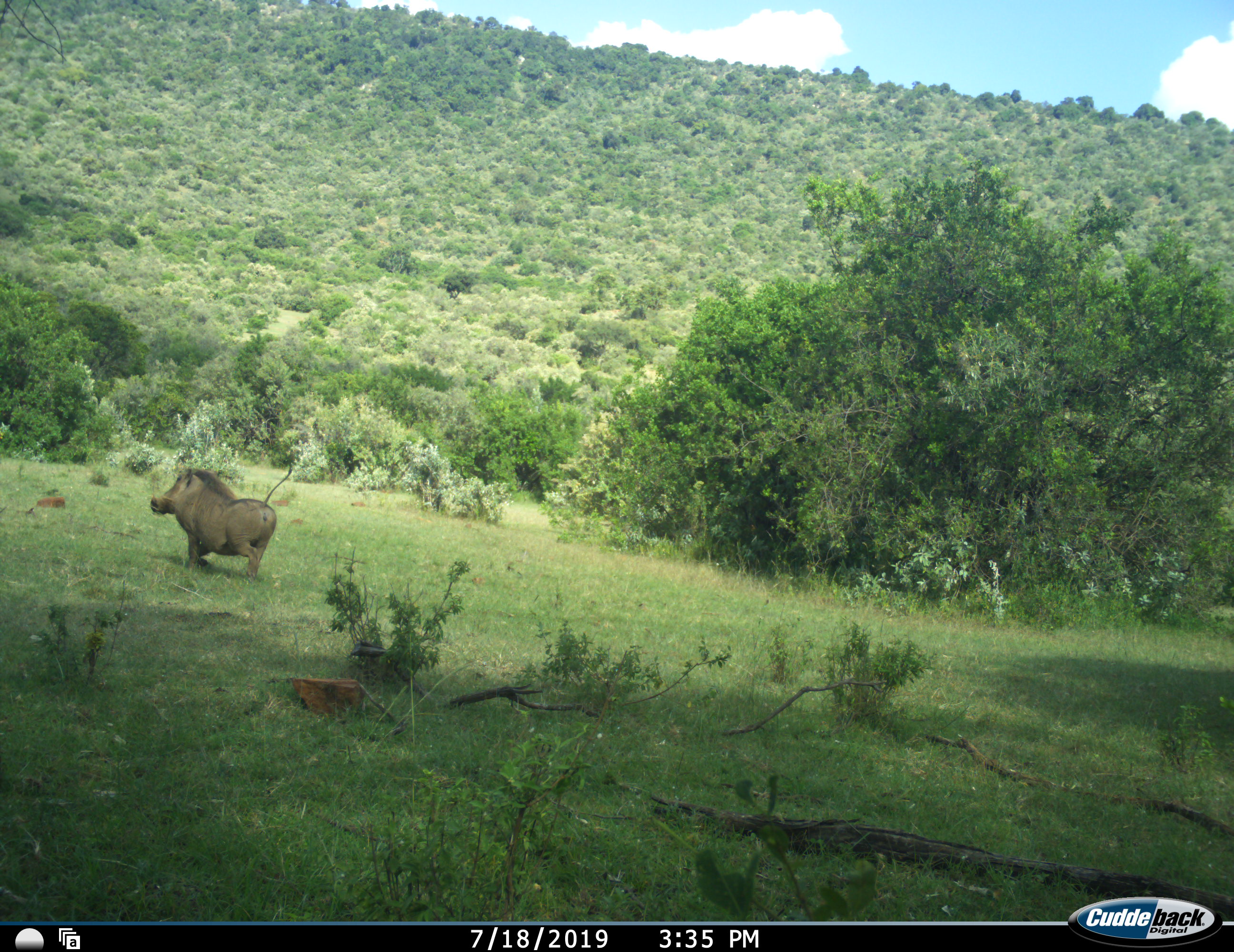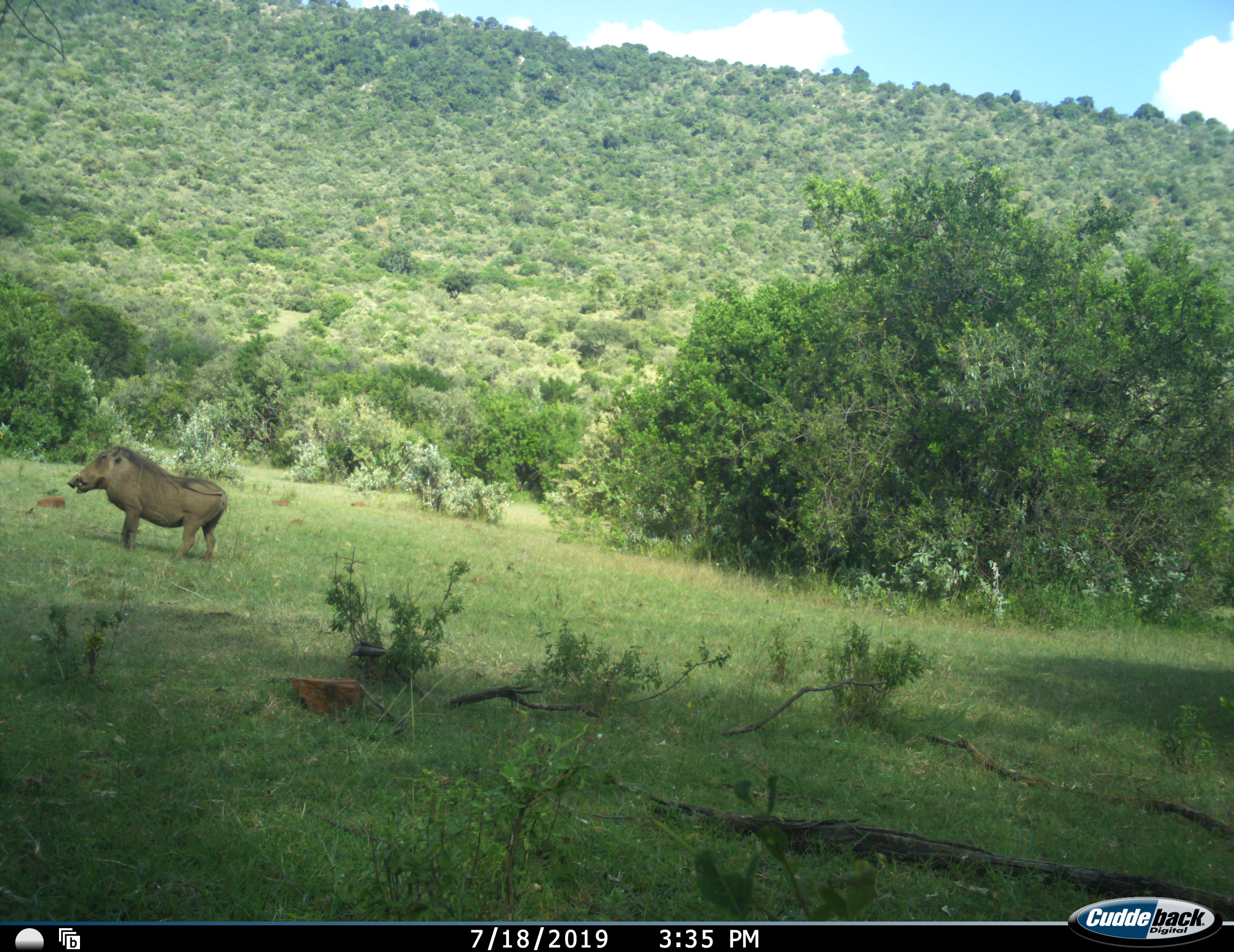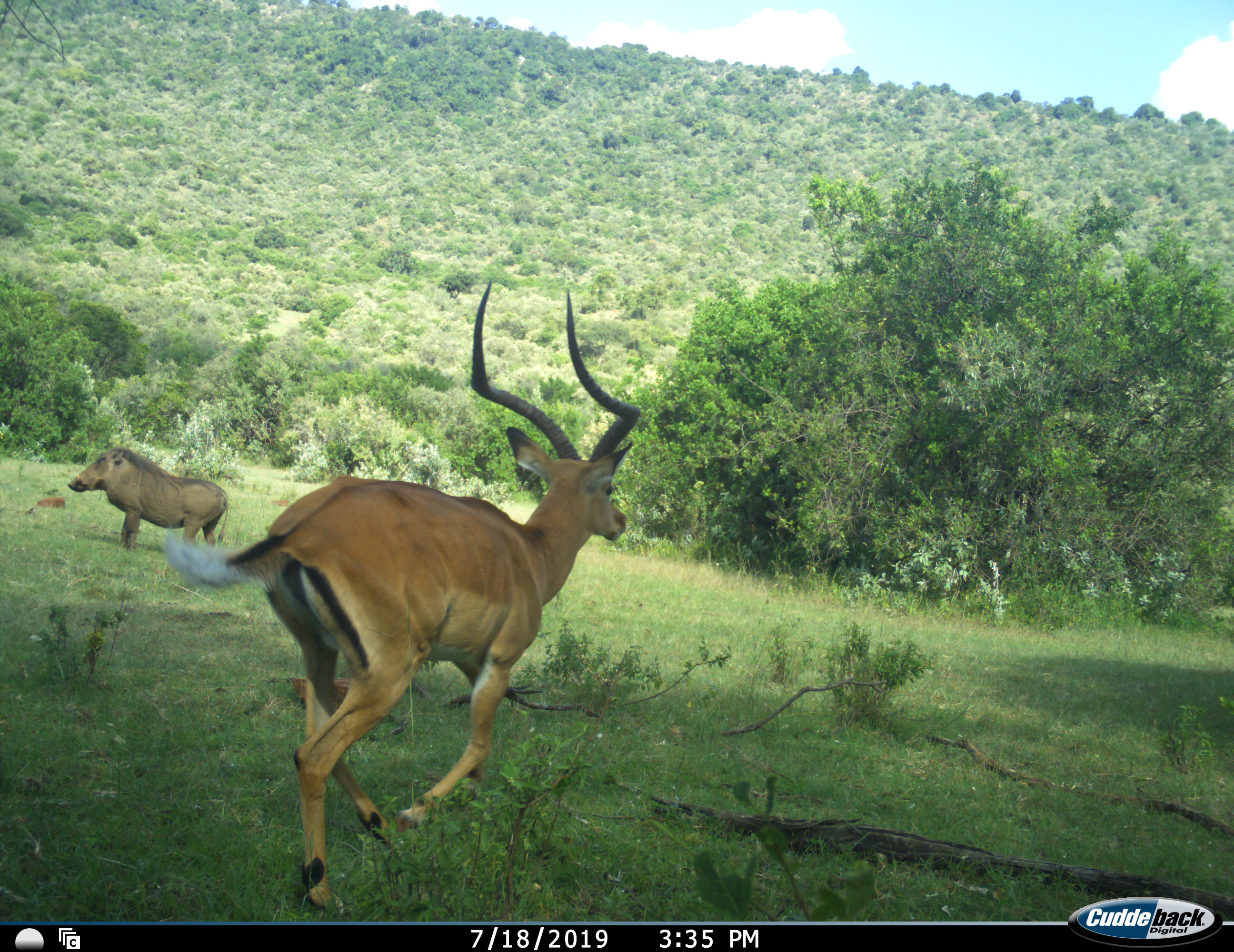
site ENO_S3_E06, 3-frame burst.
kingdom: Animalia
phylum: Chordata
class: Mammalia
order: Artiodactyla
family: Bovidae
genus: Aepyceros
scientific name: Aepyceros melampus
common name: impala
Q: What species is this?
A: Impala (Aepyceros melampus).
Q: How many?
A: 1.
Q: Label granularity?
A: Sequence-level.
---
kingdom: Animalia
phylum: Chordata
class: Mammalia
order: Artiodactyla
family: Suidae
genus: Phacochoerus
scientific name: Phacochoerus africanus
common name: warthog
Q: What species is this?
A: Warthog (Phacochoerus africanus).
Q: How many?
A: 1.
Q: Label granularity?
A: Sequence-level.